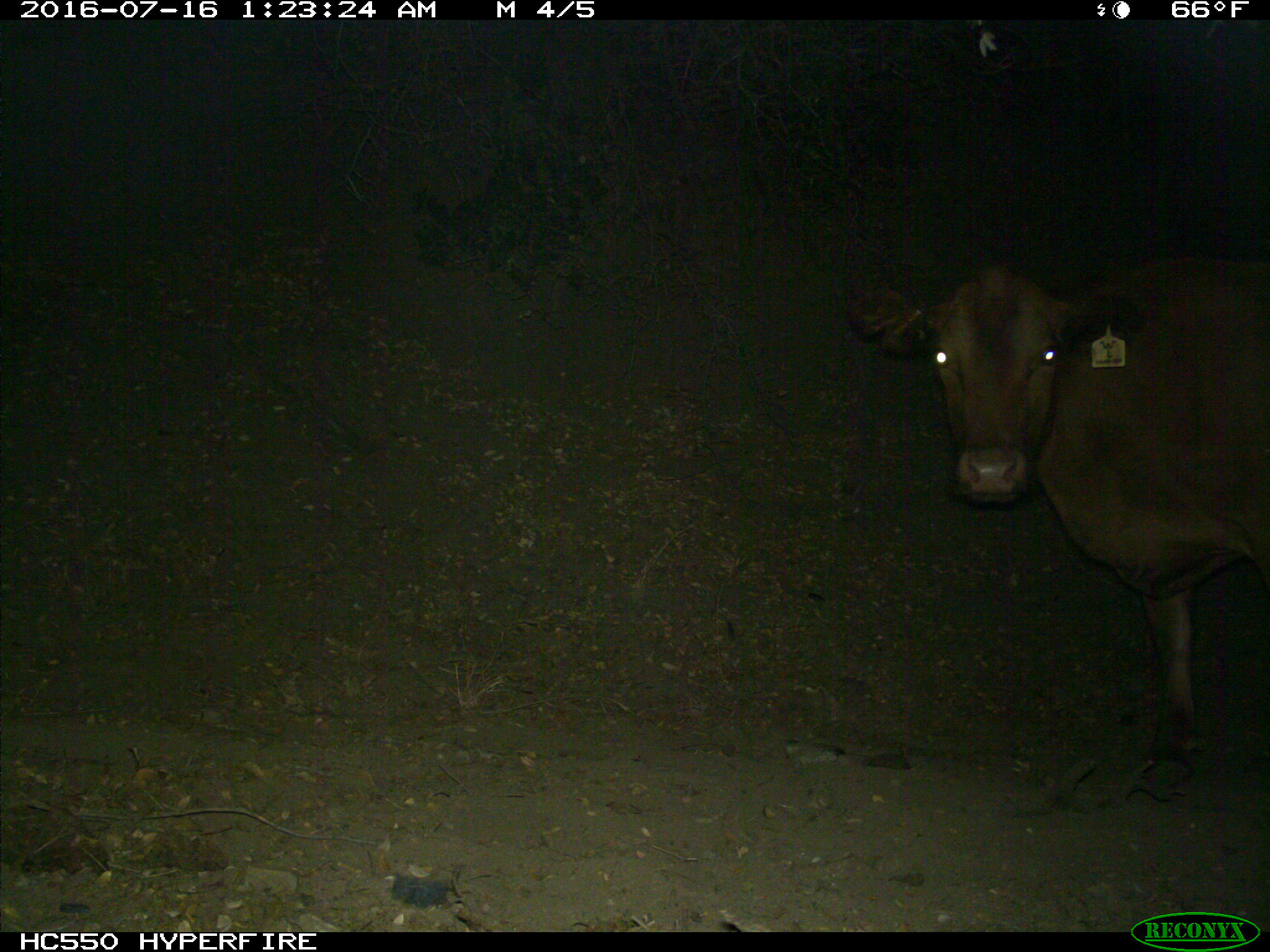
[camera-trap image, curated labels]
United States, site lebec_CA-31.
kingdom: Animalia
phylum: Chordata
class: Mammalia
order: Artiodactyla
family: Bovidae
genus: Bos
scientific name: Bos taurus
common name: domestic cow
Bos taurus (domestic cow).